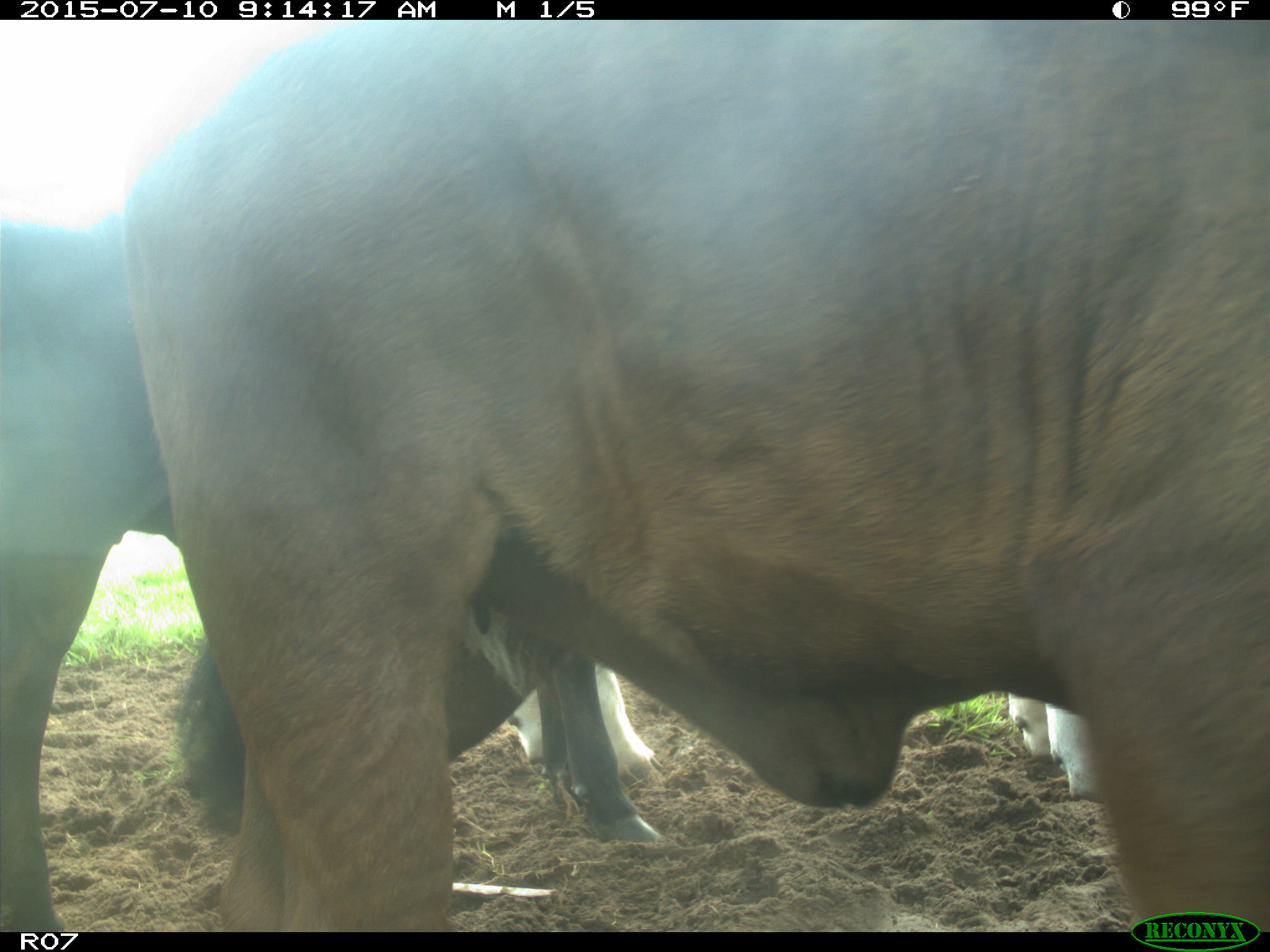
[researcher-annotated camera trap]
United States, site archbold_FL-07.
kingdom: Animalia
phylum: Chordata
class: Mammalia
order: Artiodactyla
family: Bovidae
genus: Bos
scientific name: Bos taurus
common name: domestic cow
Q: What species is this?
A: Bos taurus (domestic cow).